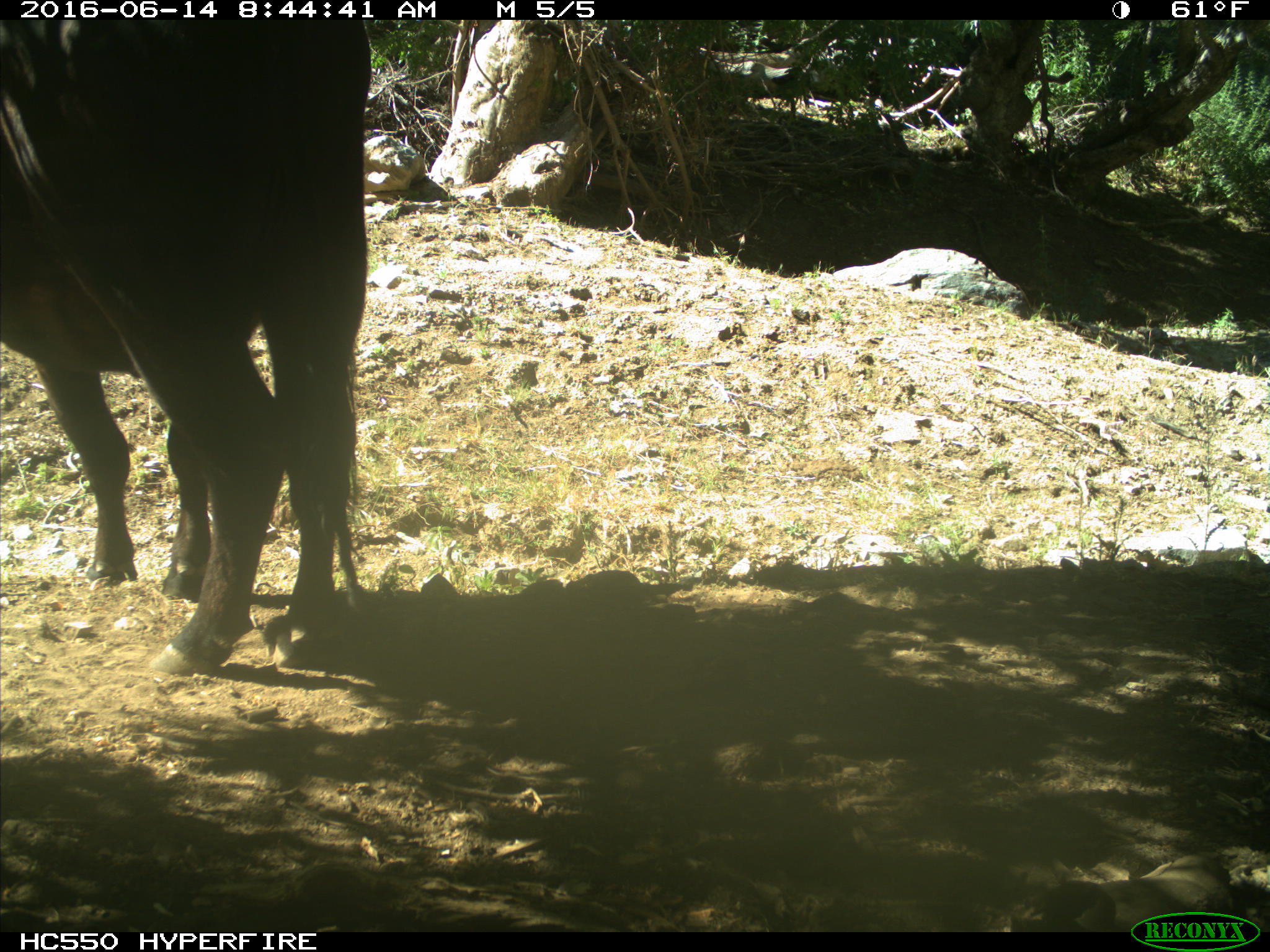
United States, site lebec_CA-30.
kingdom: Animalia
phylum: Chordata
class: Mammalia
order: Artiodactyla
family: Bovidae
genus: Bos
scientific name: Bos taurus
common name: domestic cow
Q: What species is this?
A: Bos taurus (domestic cow).